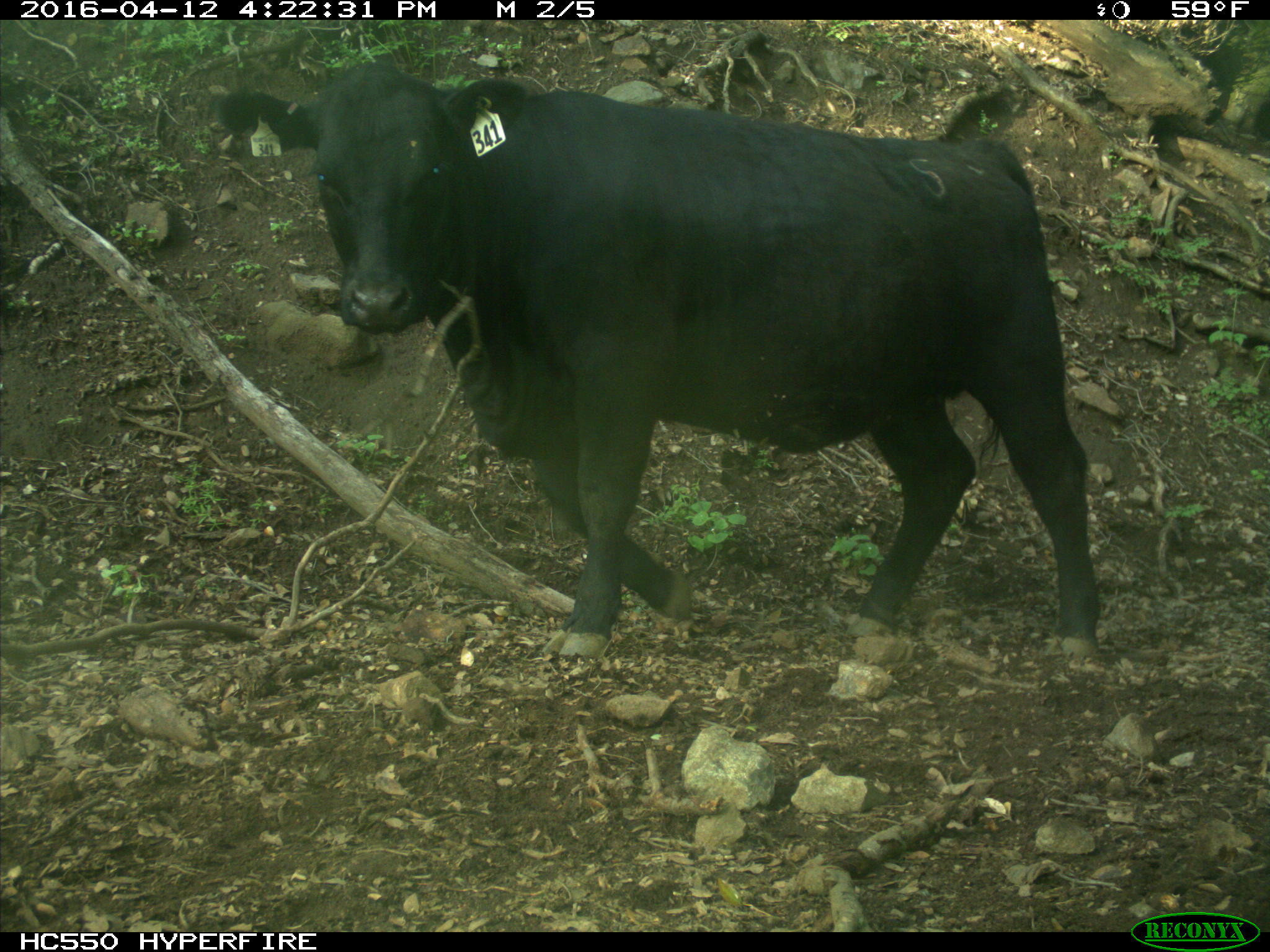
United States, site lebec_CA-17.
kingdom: Animalia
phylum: Chordata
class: Mammalia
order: Artiodactyla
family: Bovidae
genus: Bos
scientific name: Bos taurus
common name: domestic cow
Bos taurus (domestic cow).